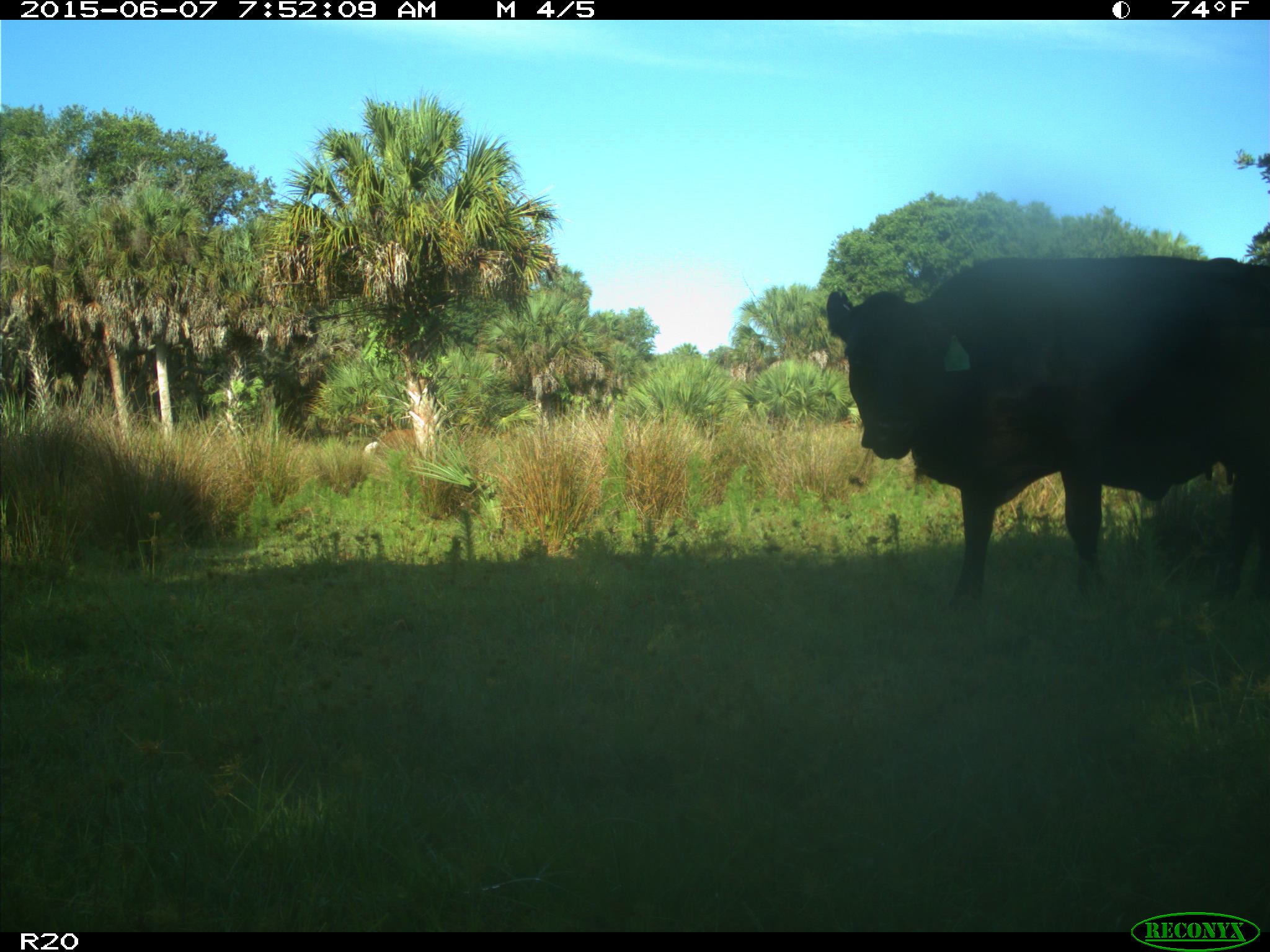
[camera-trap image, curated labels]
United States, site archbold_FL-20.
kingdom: Animalia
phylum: Chordata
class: Mammalia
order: Artiodactyla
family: Bovidae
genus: Bos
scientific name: Bos taurus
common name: domestic cow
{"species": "Bos taurus (domestic cow)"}